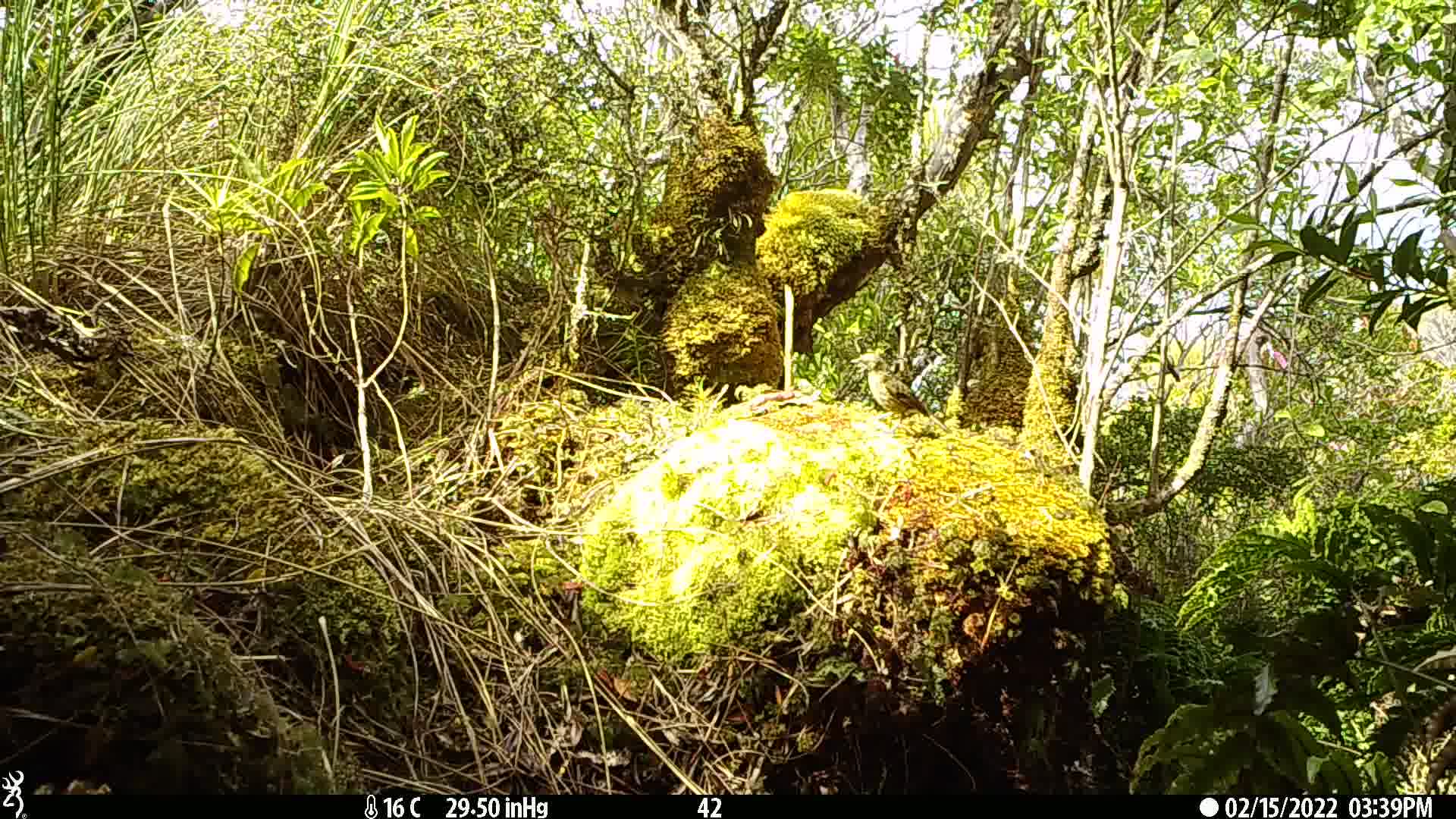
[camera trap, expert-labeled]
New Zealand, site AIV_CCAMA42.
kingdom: Animalia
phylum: Chordata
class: Aves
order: Passeriformes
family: Meliphagidae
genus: Anthornis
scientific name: Anthornis melanura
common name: new zealand bellbird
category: bellbird